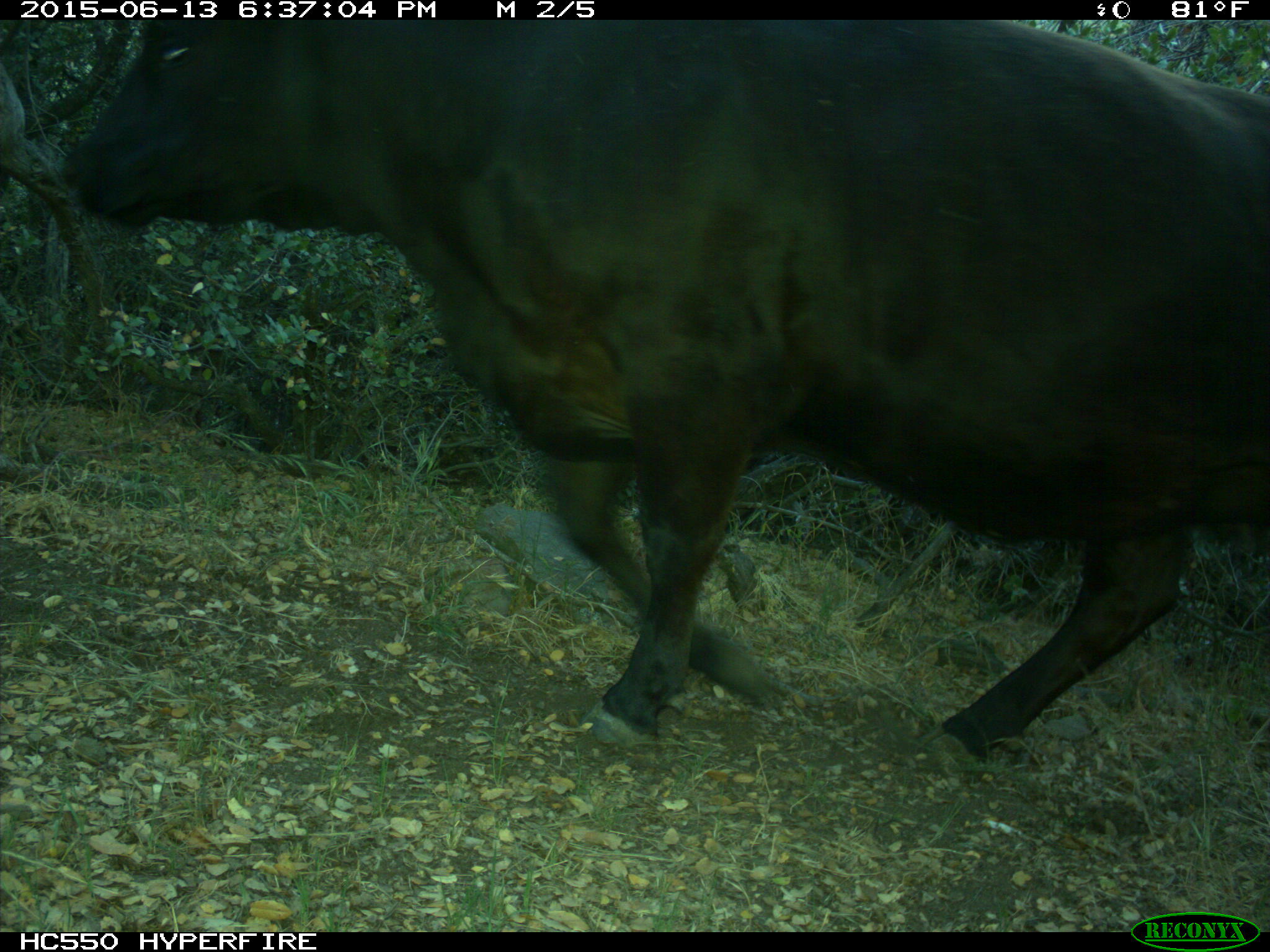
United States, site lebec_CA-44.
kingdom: Animalia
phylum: Chordata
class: Mammalia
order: Artiodactyla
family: Bovidae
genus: Bos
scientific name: Bos taurus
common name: domestic cow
Bos taurus (domestic cow).